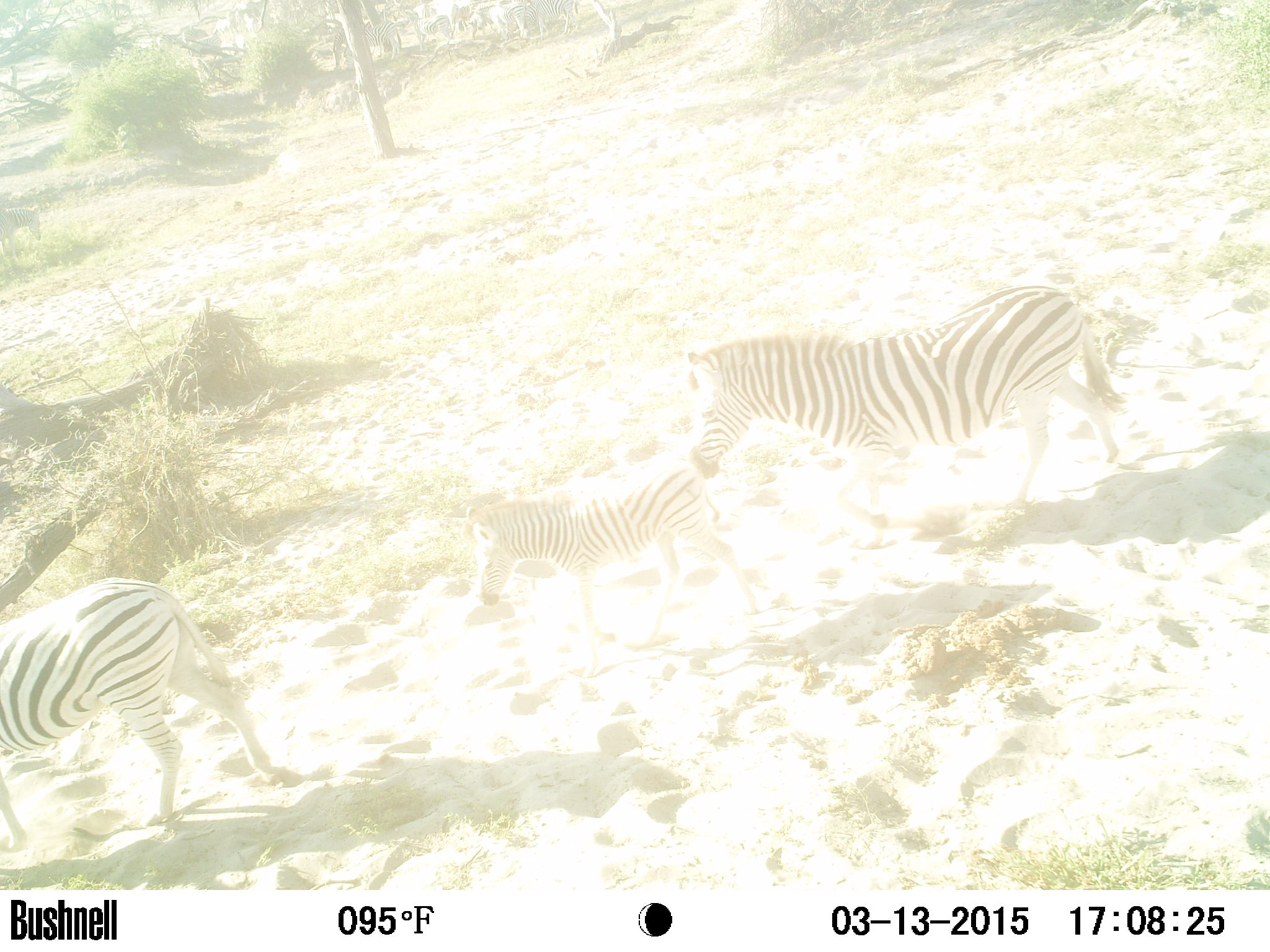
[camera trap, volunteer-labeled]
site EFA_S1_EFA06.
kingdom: Animalia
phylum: Chordata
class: Mammalia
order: Perissodactyla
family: Equidae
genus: Equus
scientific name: Equus quagga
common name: plains zebra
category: zebraplains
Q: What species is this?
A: Zebraplains (plains zebra) (Equus quagga).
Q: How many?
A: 2.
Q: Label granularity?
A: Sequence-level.